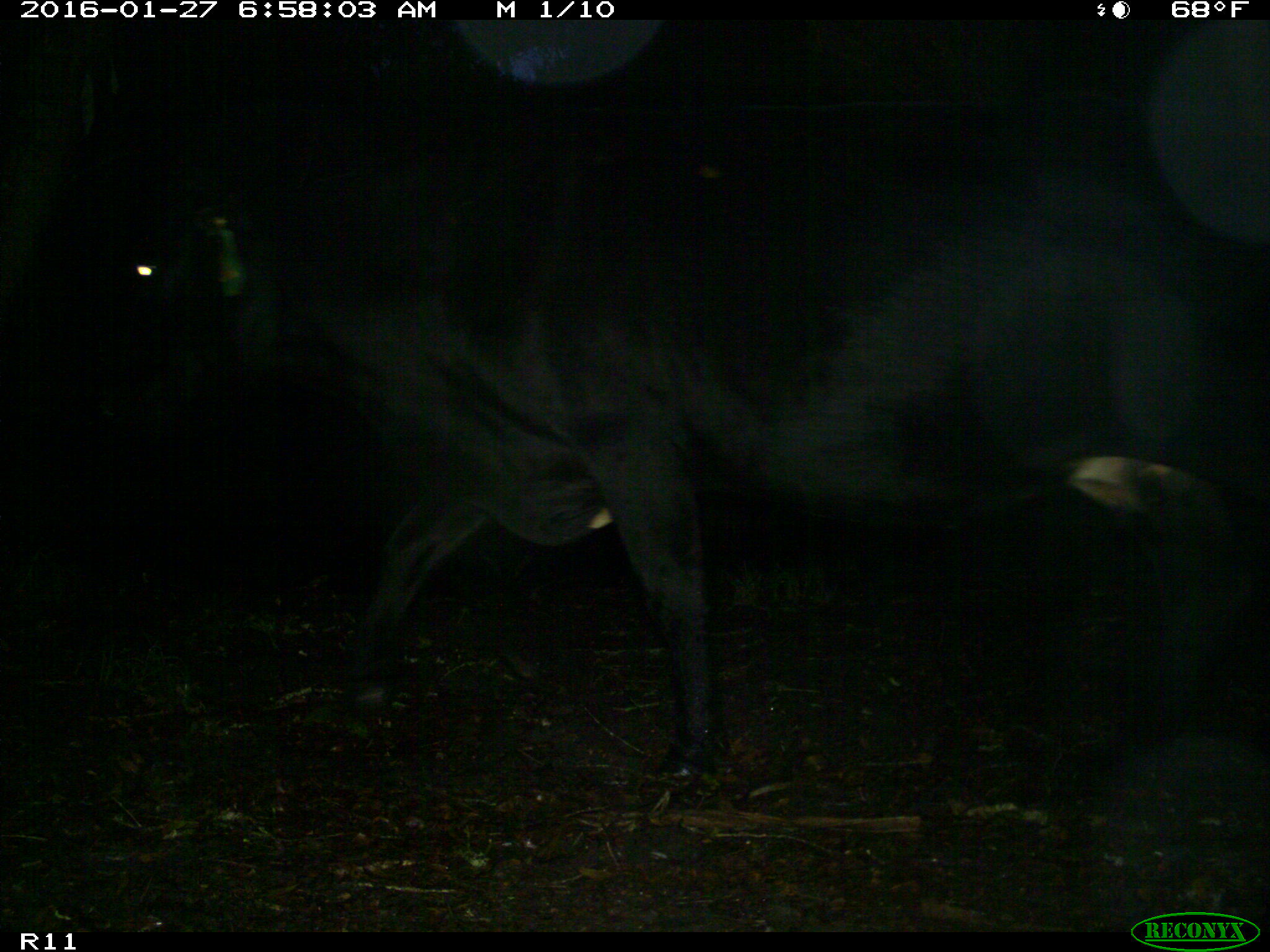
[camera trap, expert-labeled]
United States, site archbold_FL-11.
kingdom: Animalia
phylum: Chordata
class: Mammalia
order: Artiodactyla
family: Bovidae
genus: Bos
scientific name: Bos taurus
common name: domestic cow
Bos taurus (domestic cow).